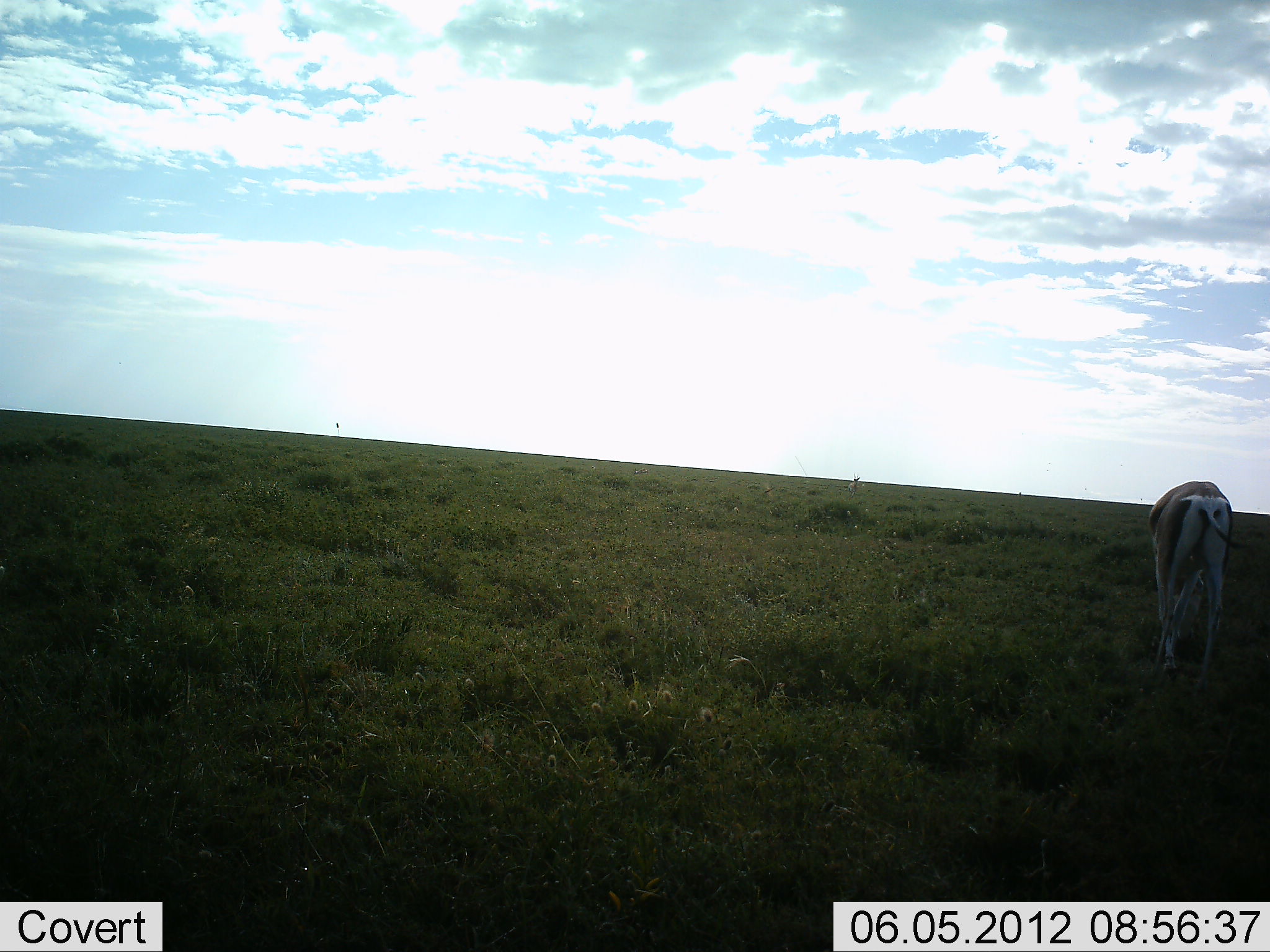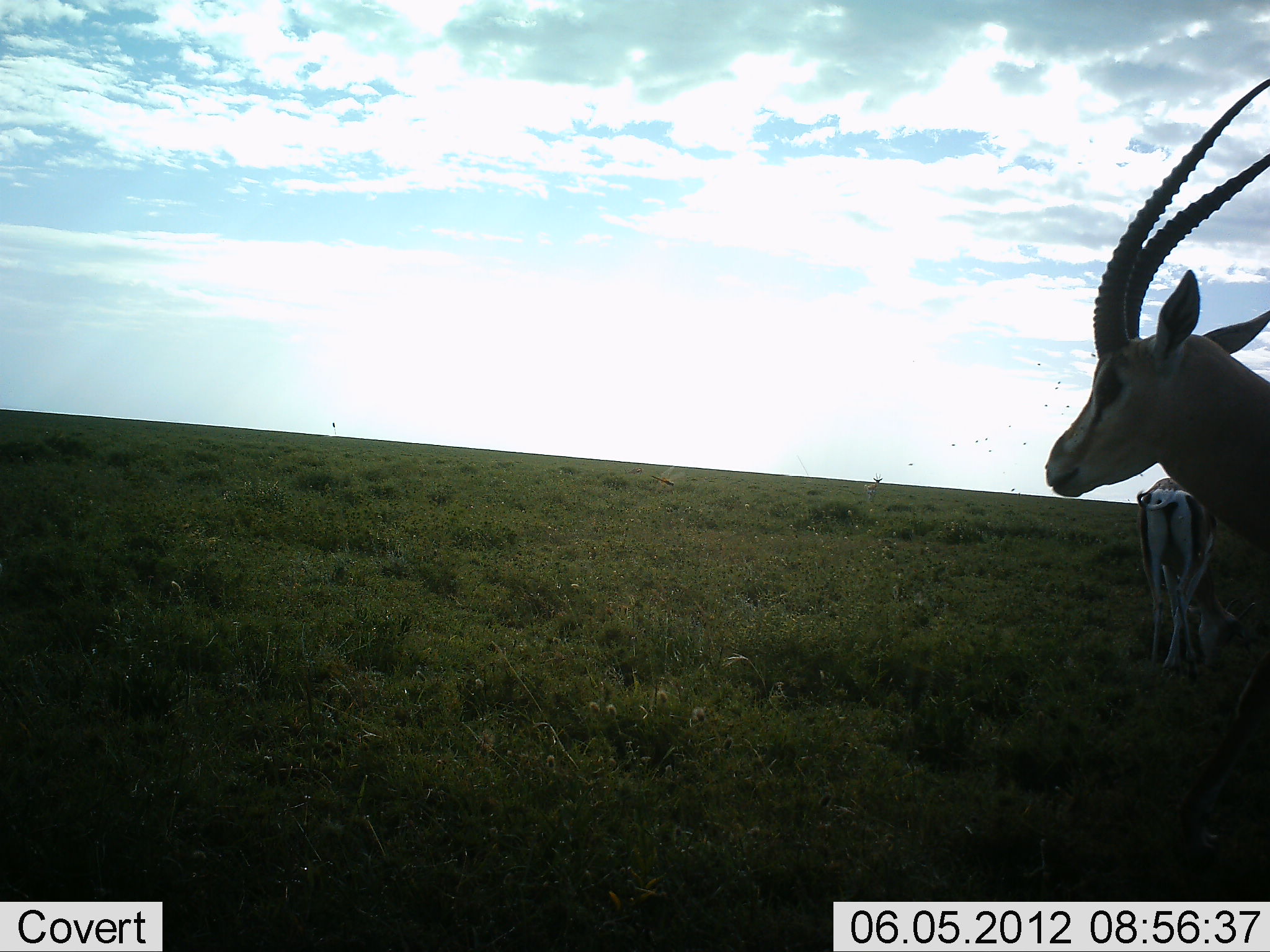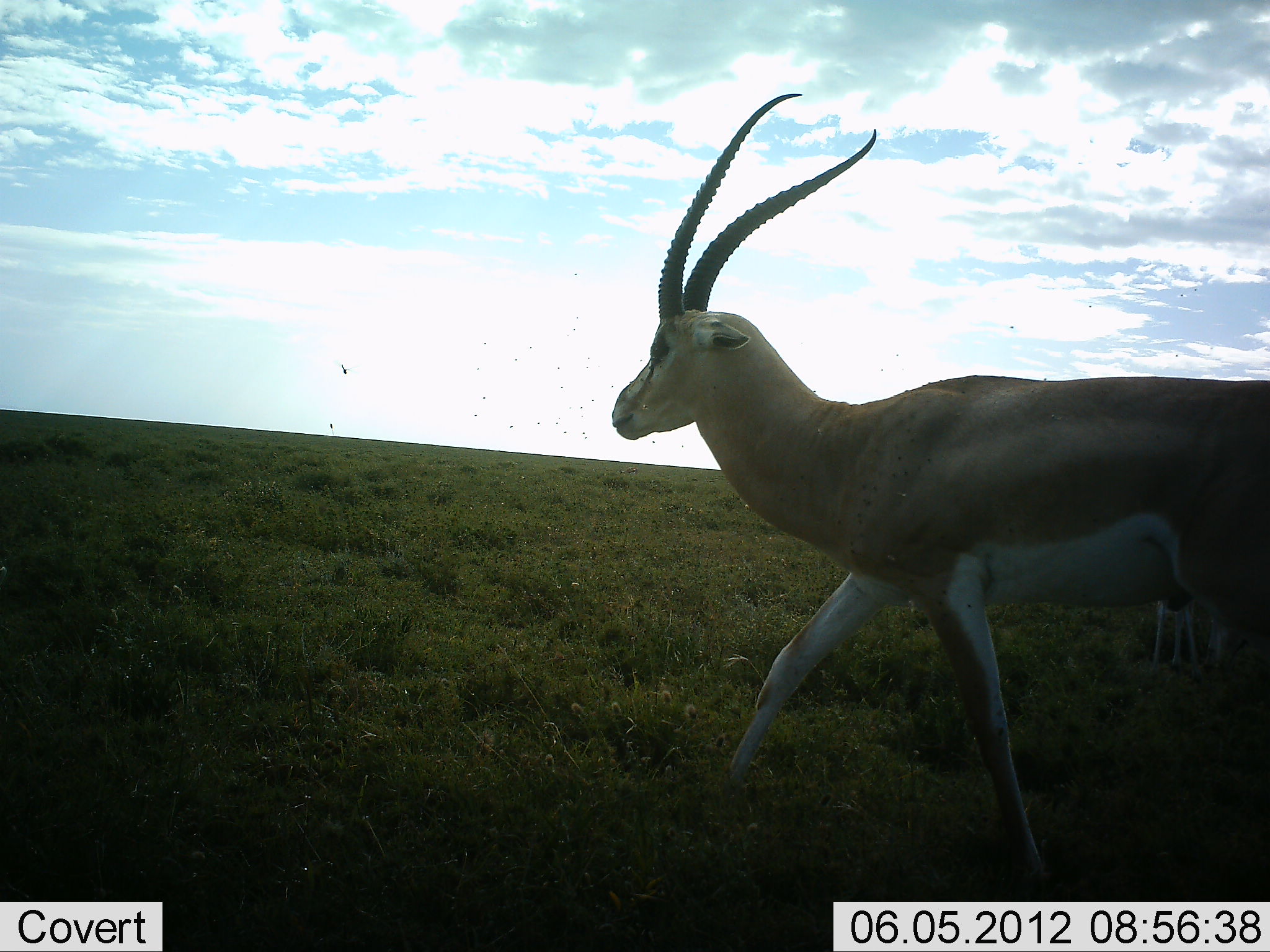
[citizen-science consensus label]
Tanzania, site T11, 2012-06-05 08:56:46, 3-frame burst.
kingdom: Animalia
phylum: Chordata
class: Mammalia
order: Artiodactyla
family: Bovidae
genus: Nanger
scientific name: Nanger granti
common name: grant's gazelle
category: gazellegrants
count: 2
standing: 40%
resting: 0%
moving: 90%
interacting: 0%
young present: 0%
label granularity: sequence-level